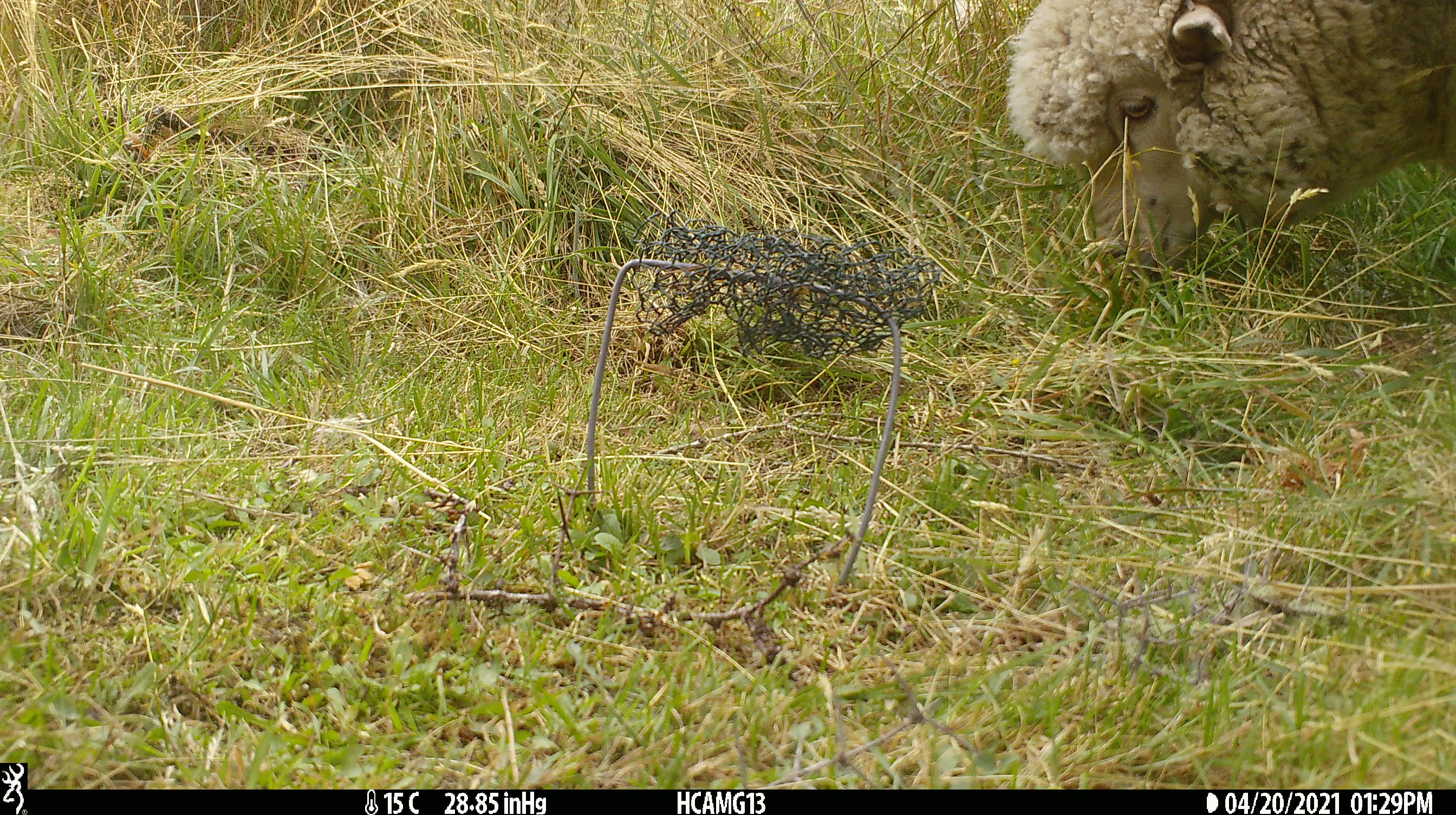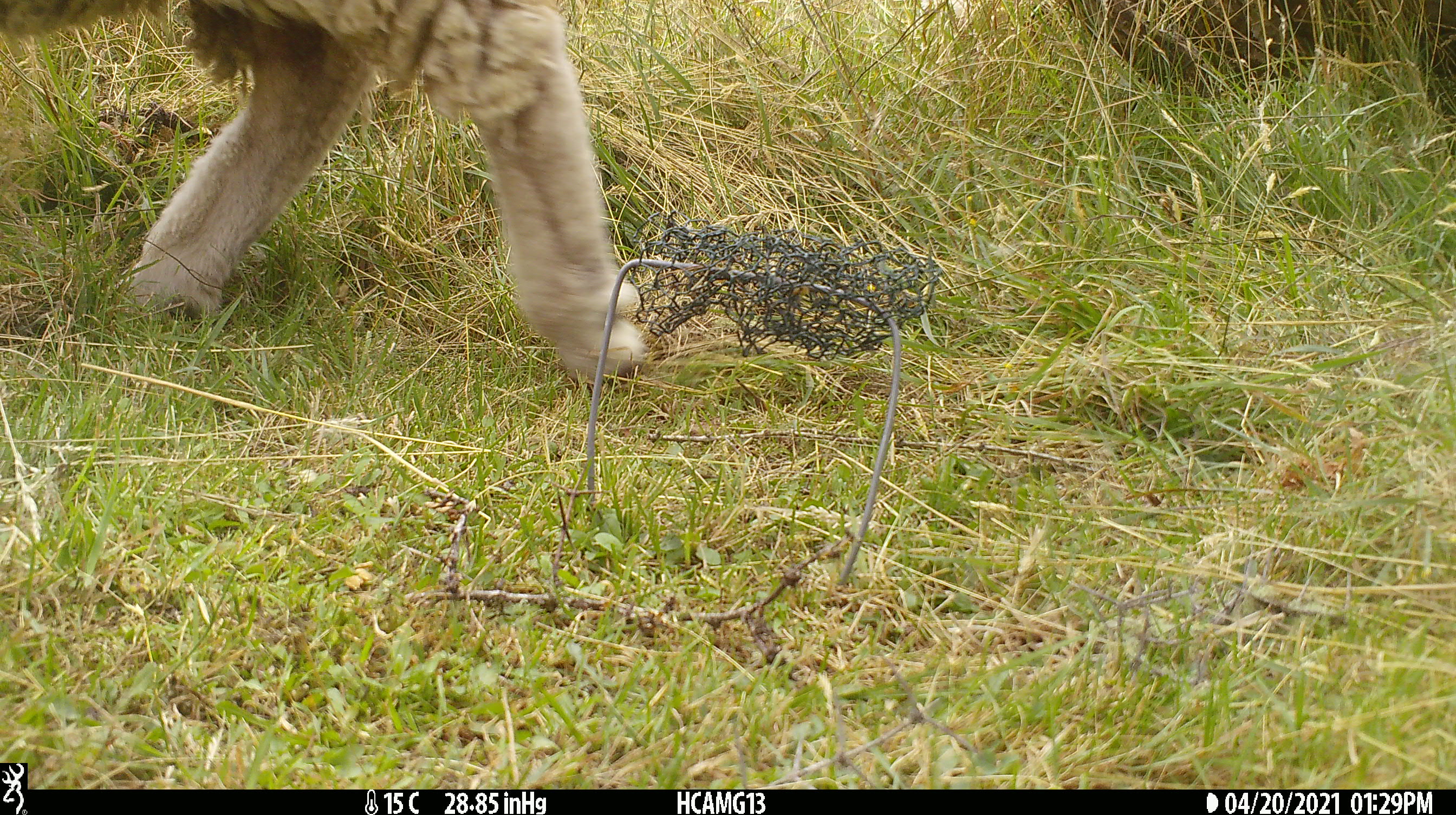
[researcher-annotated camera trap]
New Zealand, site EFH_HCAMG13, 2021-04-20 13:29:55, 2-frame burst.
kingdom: Animalia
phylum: Chordata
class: Mammalia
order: Artiodactyla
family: Bovidae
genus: Ovis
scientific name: Ovis aries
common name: domestic sheep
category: sheep